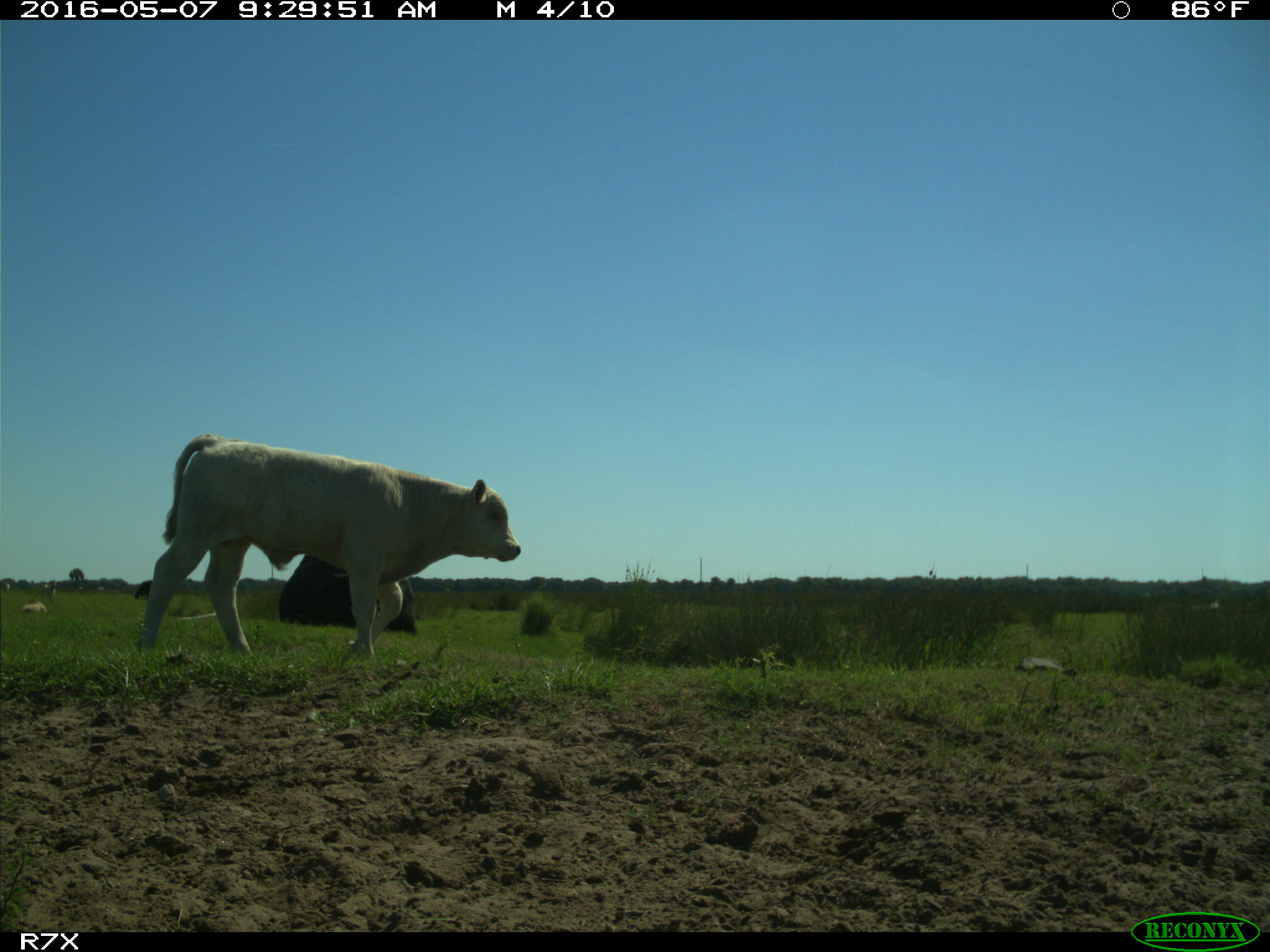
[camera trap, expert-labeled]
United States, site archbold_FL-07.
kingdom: Animalia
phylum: Chordata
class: Mammalia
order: Artiodactyla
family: Bovidae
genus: Bos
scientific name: Bos taurus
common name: domestic cow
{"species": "Bos taurus (domestic cow)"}